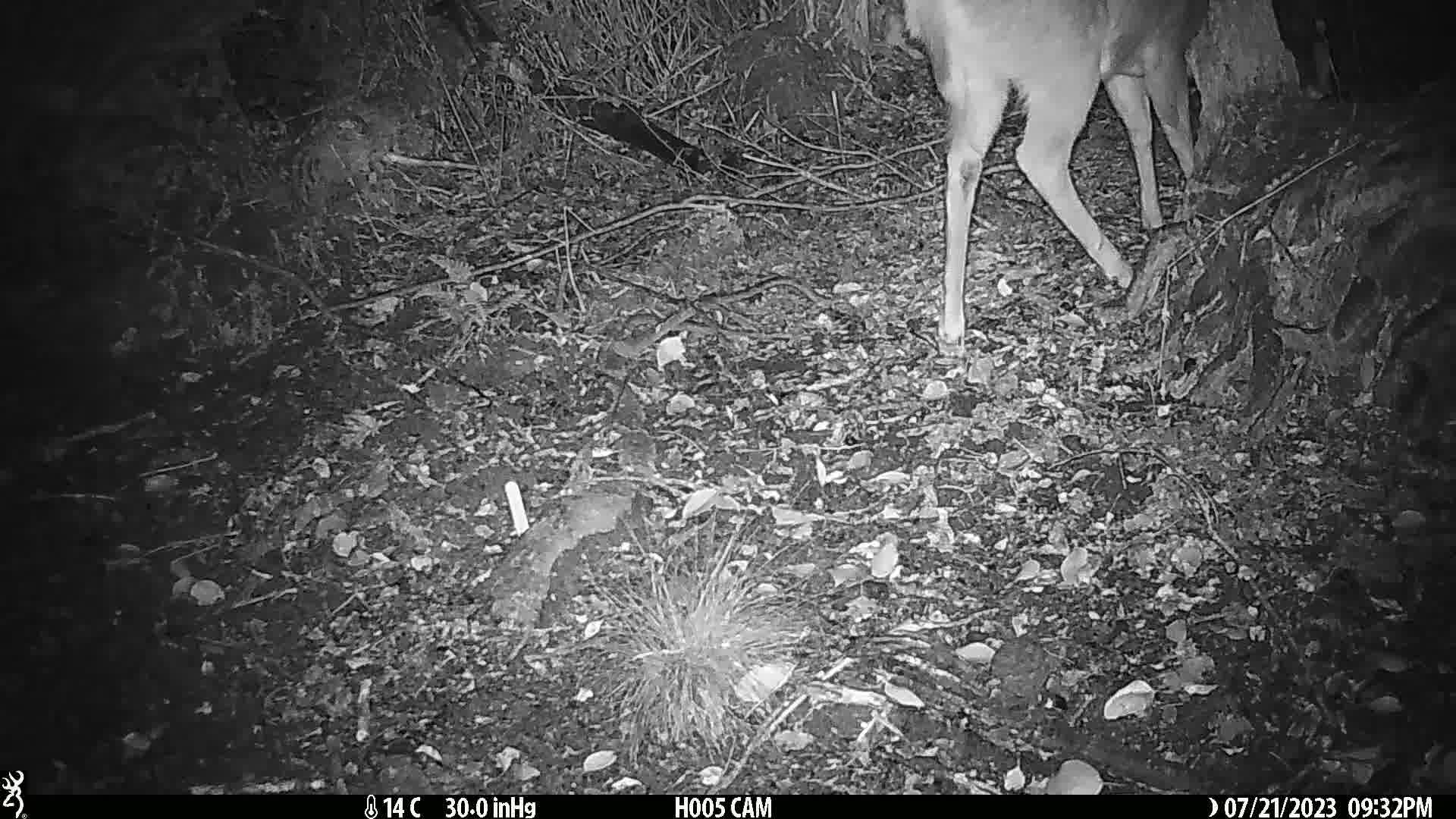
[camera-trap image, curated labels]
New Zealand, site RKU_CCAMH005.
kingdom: Animalia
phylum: Chordata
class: Mammalia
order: Artiodactyla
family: Cervidae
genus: Odocoileus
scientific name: Odocoileus virginianus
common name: white-tailed deer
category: white tailed deer